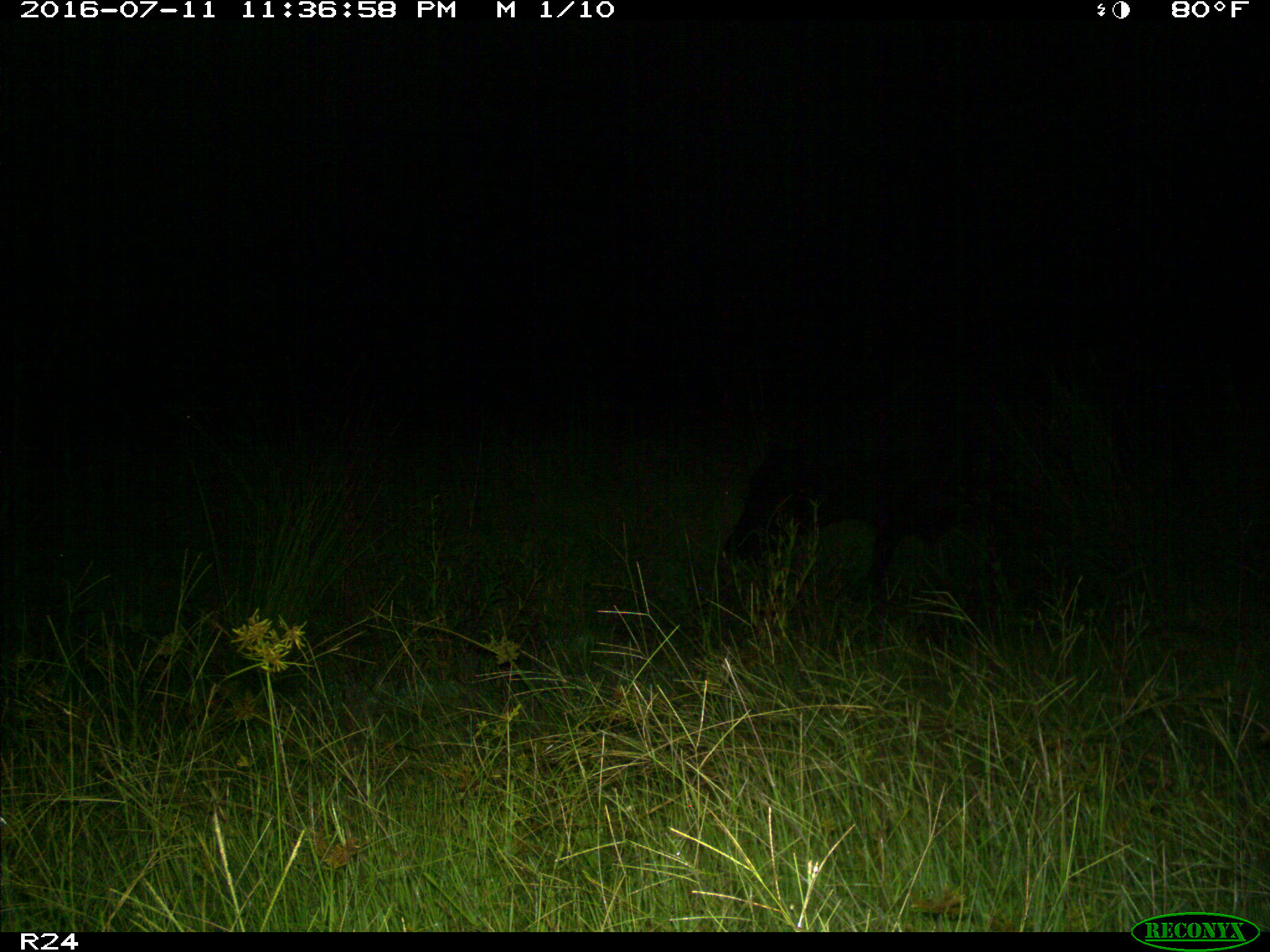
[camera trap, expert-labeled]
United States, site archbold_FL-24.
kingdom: Animalia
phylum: Chordata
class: Mammalia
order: Artiodactyla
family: Bovidae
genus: Bos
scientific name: Bos taurus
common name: domestic cow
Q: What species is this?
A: Bos taurus (domestic cow).